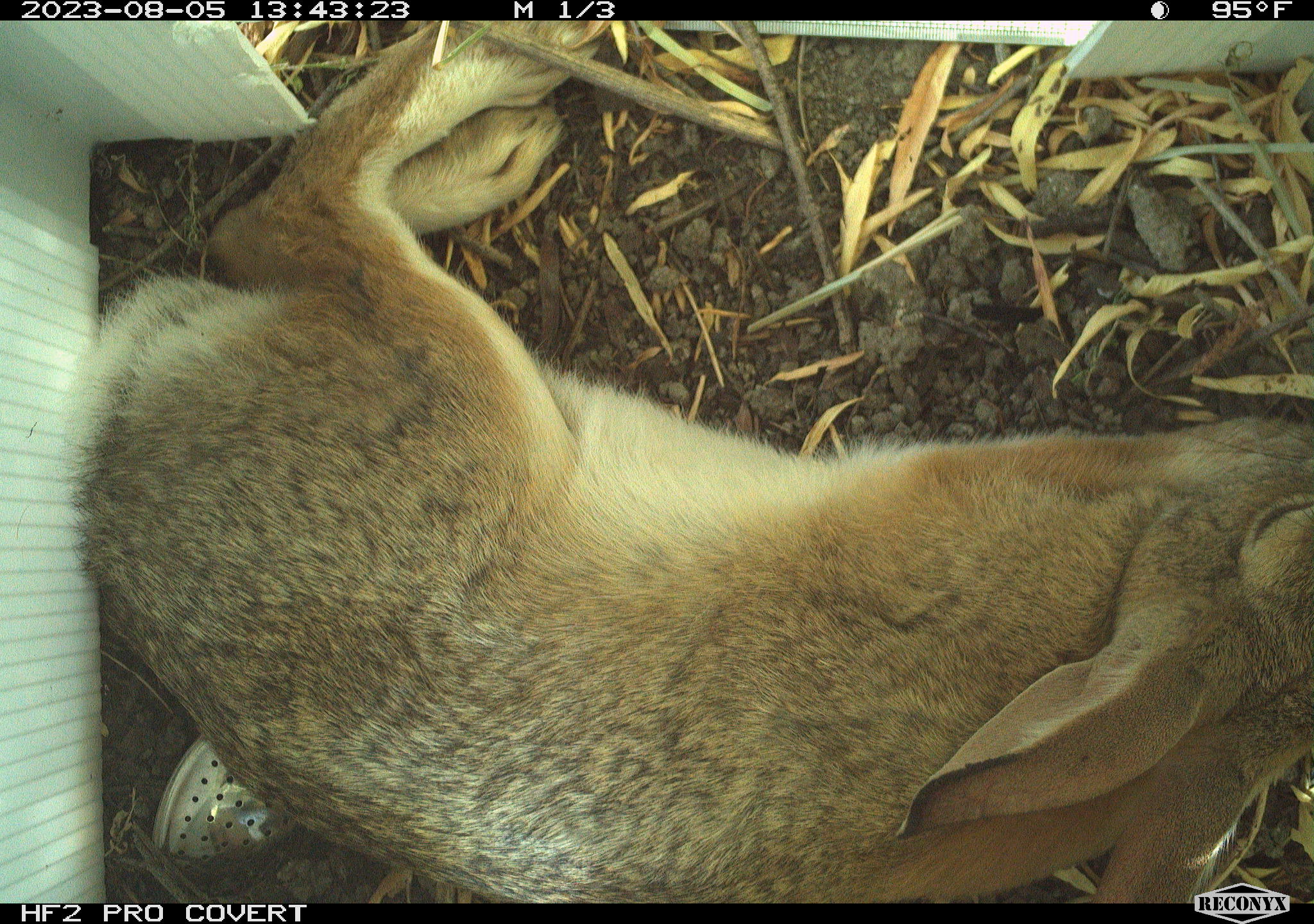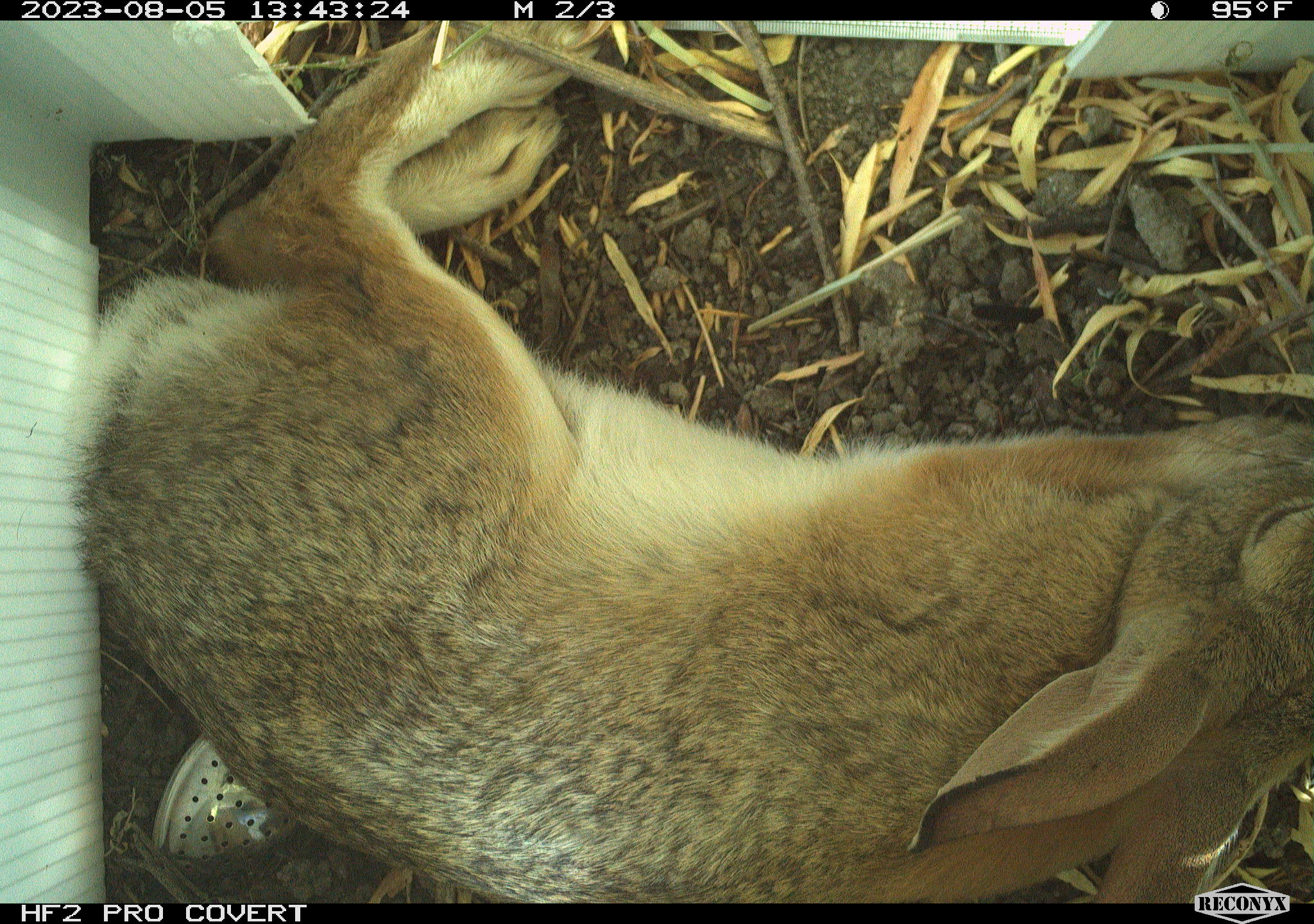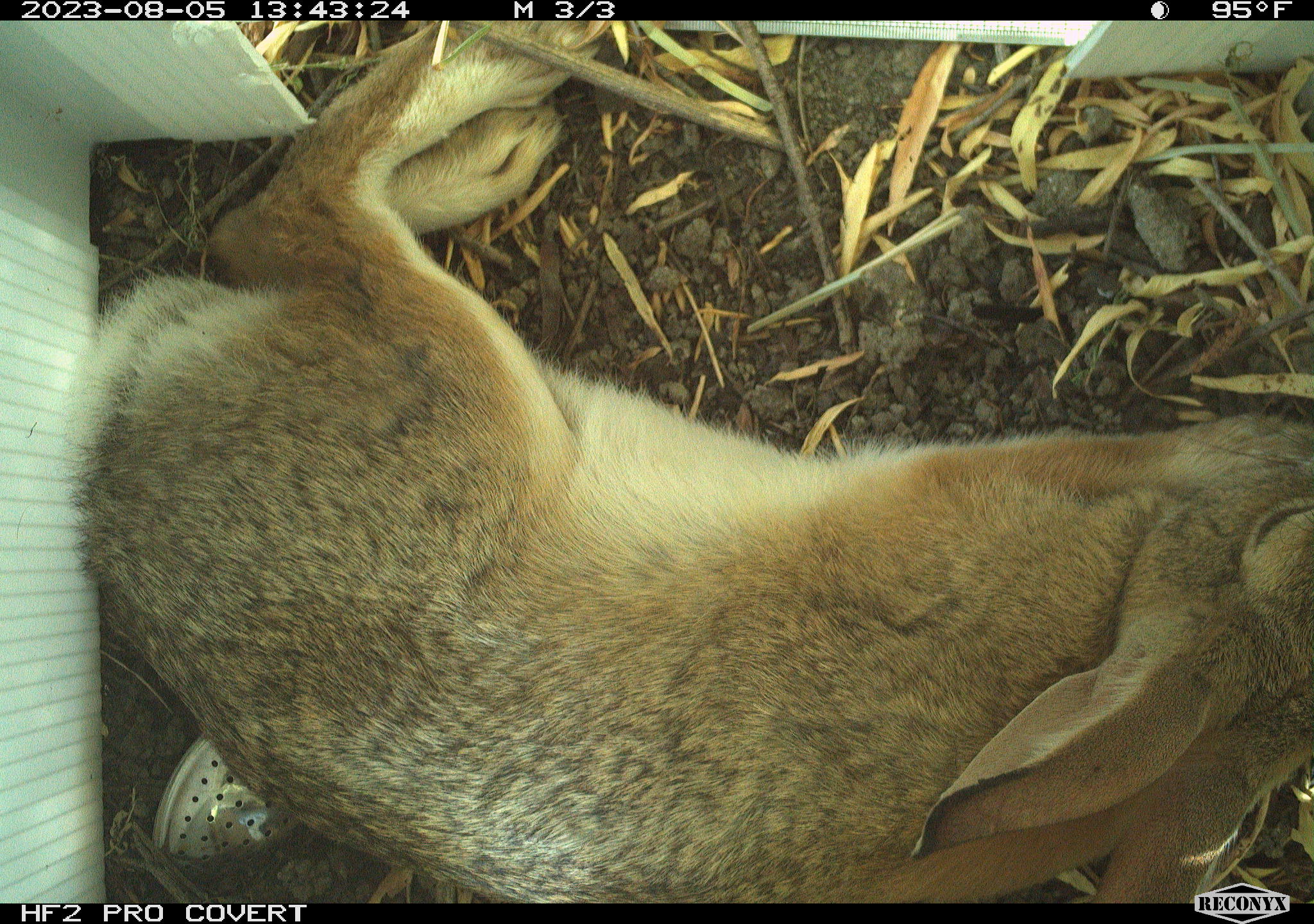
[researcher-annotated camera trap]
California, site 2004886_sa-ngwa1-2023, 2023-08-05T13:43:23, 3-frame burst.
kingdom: Animalia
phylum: Chordata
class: Mammalia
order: Lagomorpha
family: Leporidae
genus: Sylvilagus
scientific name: Sylvilagus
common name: cottontail rabbits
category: sylvilagus species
Sylvilagus species (cottontail rabbits) (Sylvilagus).